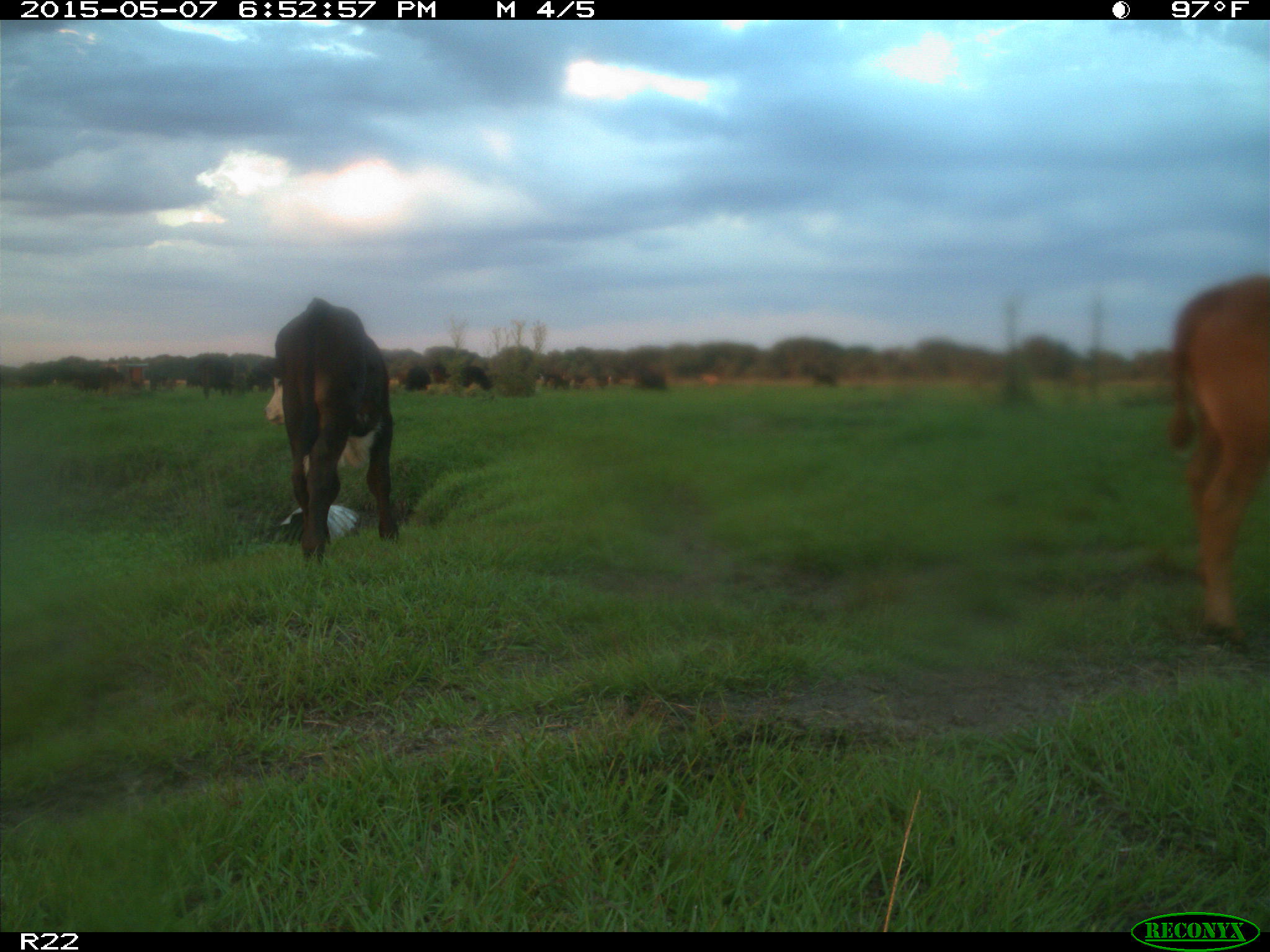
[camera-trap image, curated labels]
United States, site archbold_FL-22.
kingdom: Animalia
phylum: Chordata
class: Mammalia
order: Artiodactyla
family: Bovidae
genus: Bos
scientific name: Bos taurus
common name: domestic cow